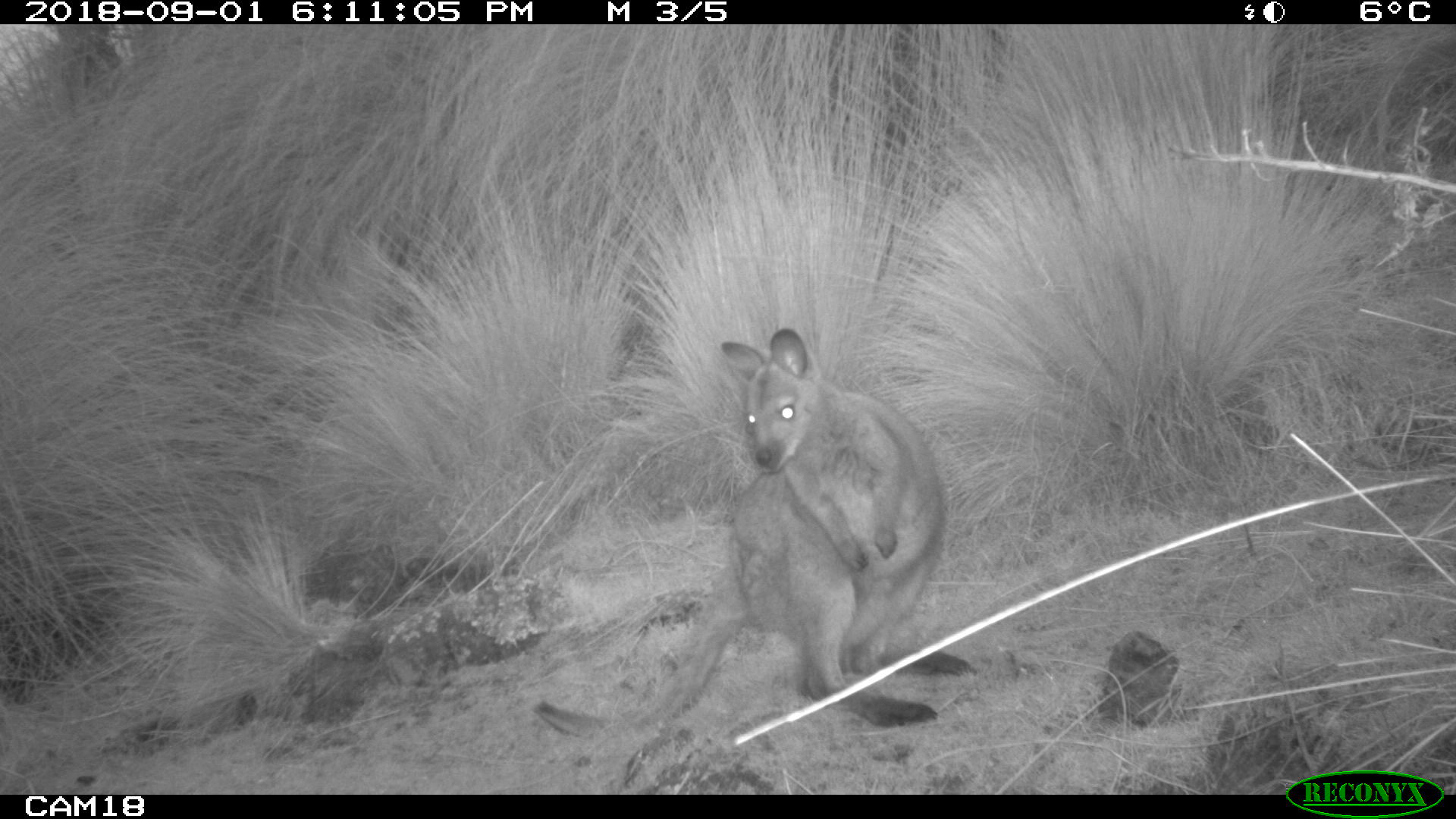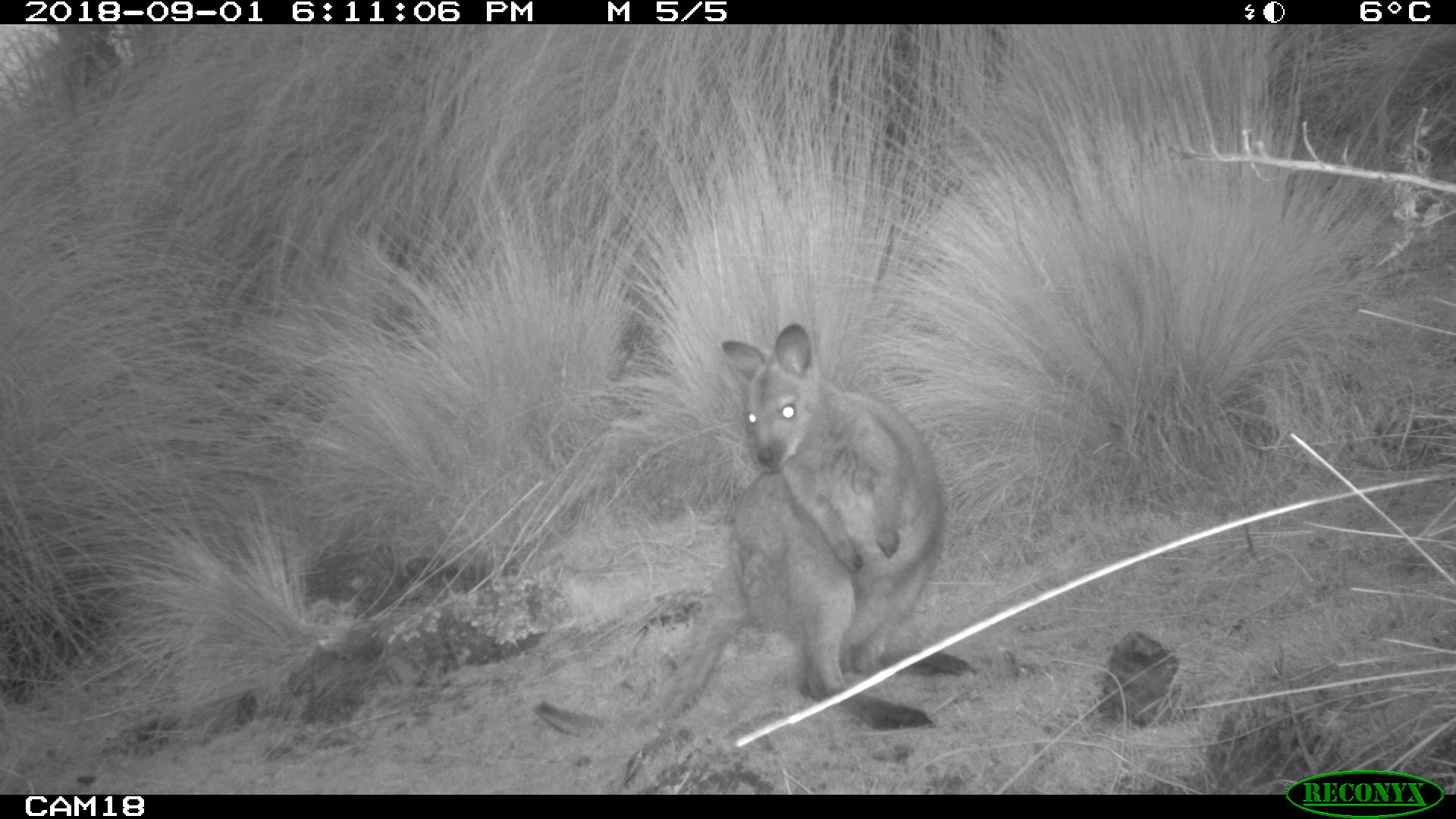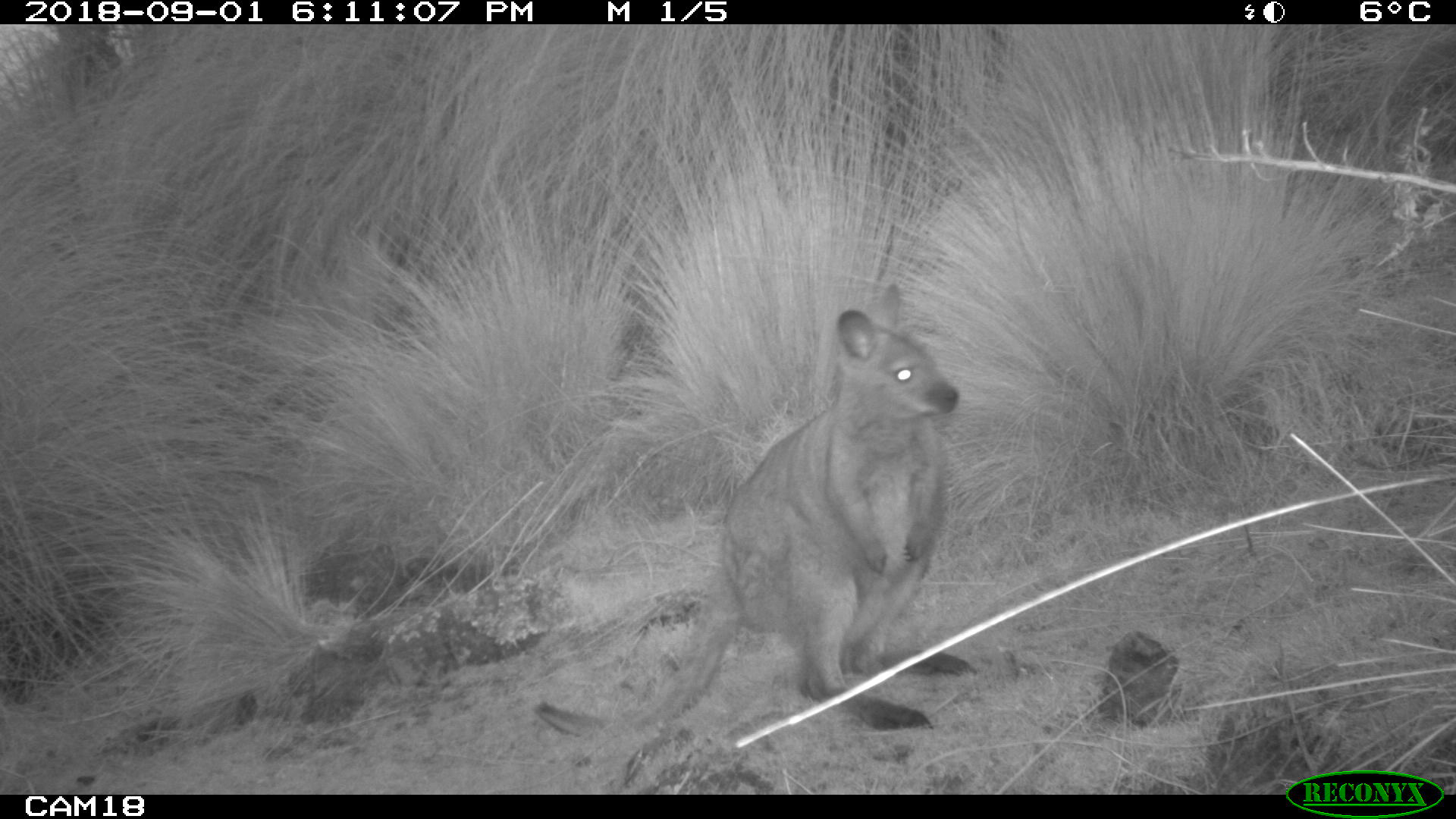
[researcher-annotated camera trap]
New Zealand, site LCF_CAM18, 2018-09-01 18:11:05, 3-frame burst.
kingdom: Animalia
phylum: Chordata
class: Mammalia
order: Diprotodontia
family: Macropodidae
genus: Notamacropus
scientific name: Notamacropus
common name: wallaby